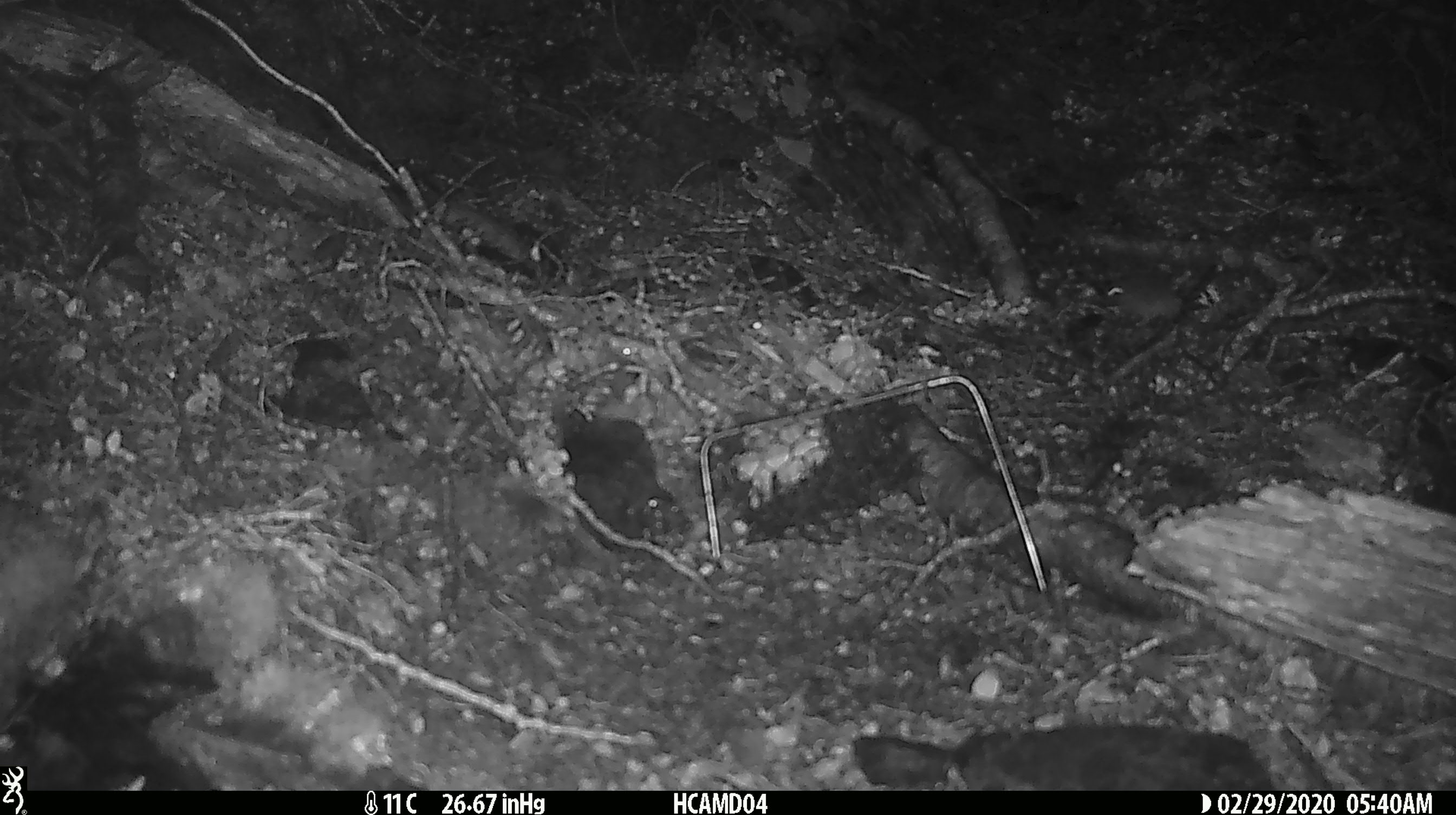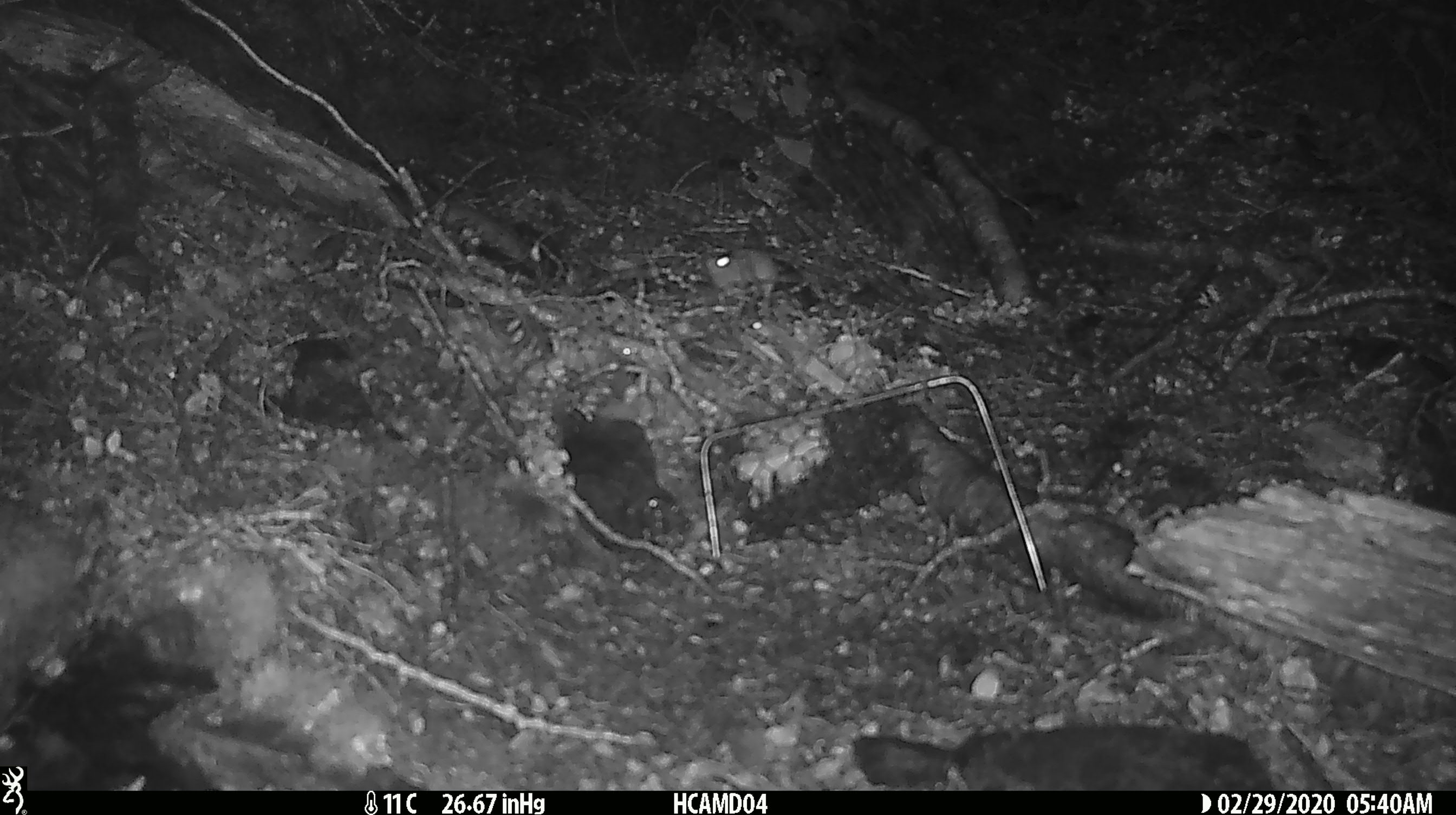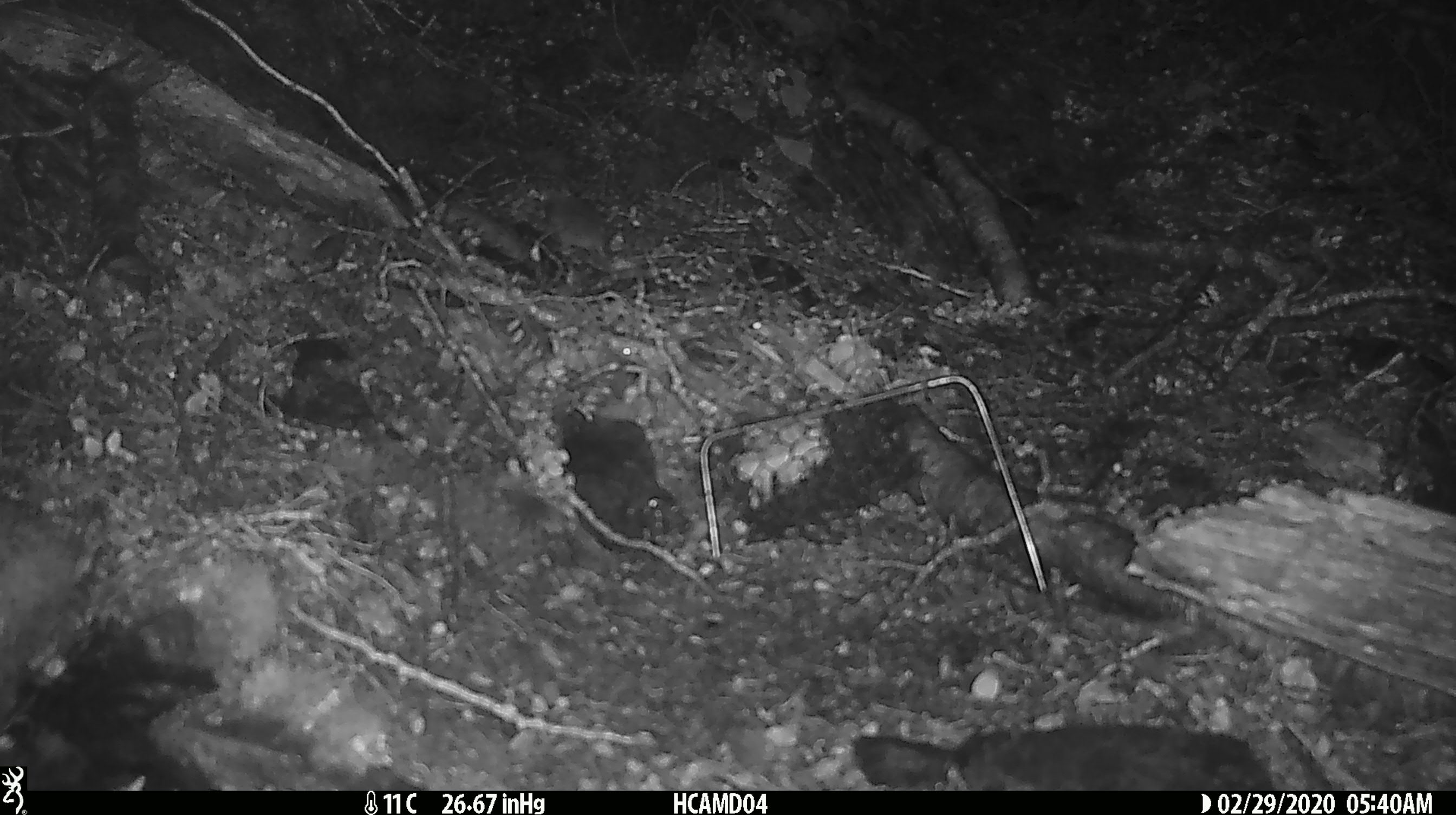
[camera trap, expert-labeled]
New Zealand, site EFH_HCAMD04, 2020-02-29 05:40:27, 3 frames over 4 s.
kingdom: Animalia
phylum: Chordata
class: Mammalia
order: Rodentia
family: Muridae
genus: Mus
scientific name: Mus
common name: mouse